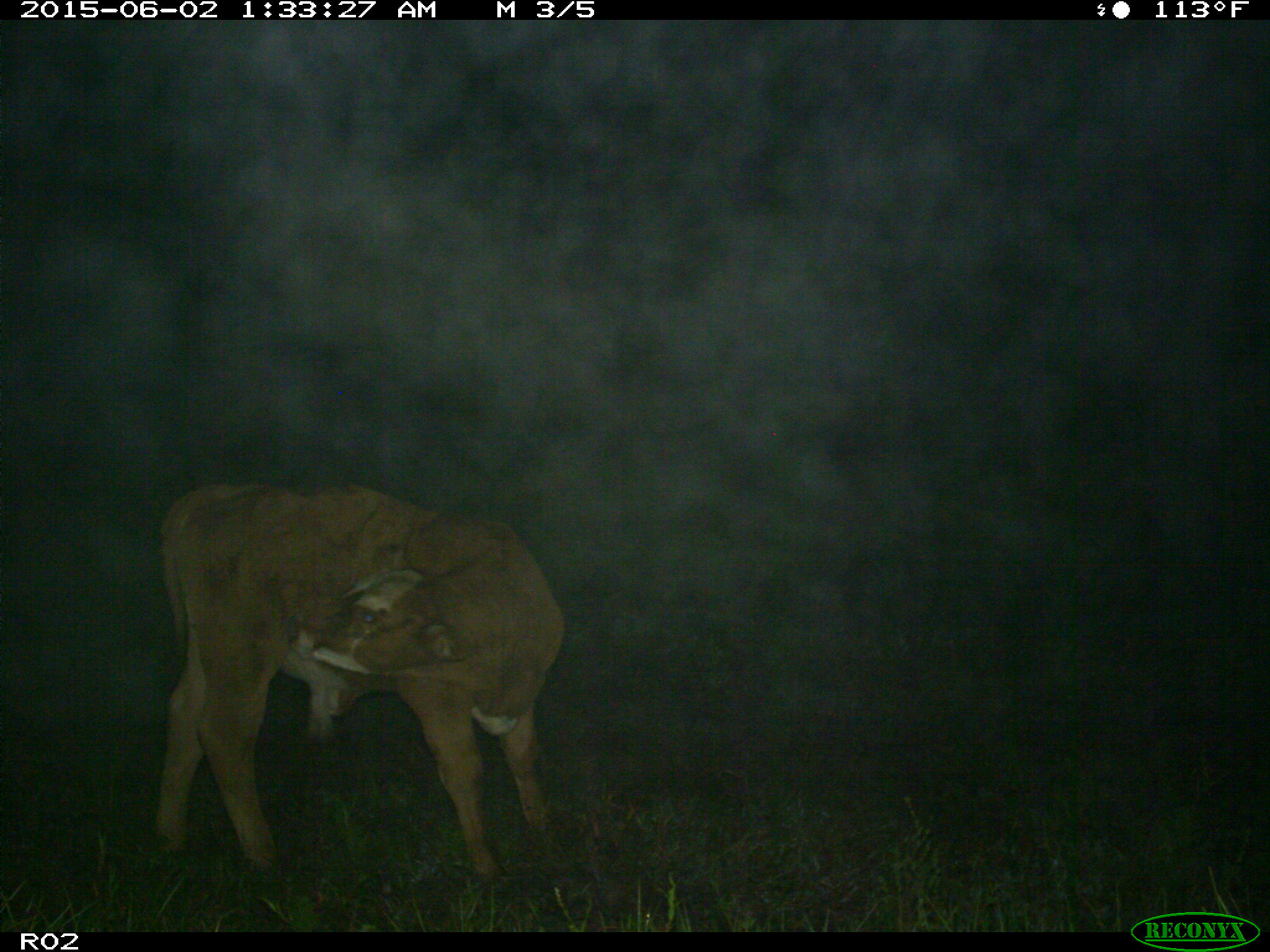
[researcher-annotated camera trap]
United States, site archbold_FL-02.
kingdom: Animalia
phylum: Chordata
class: Mammalia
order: Artiodactyla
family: Bovidae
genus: Bos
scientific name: Bos taurus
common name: domestic cow